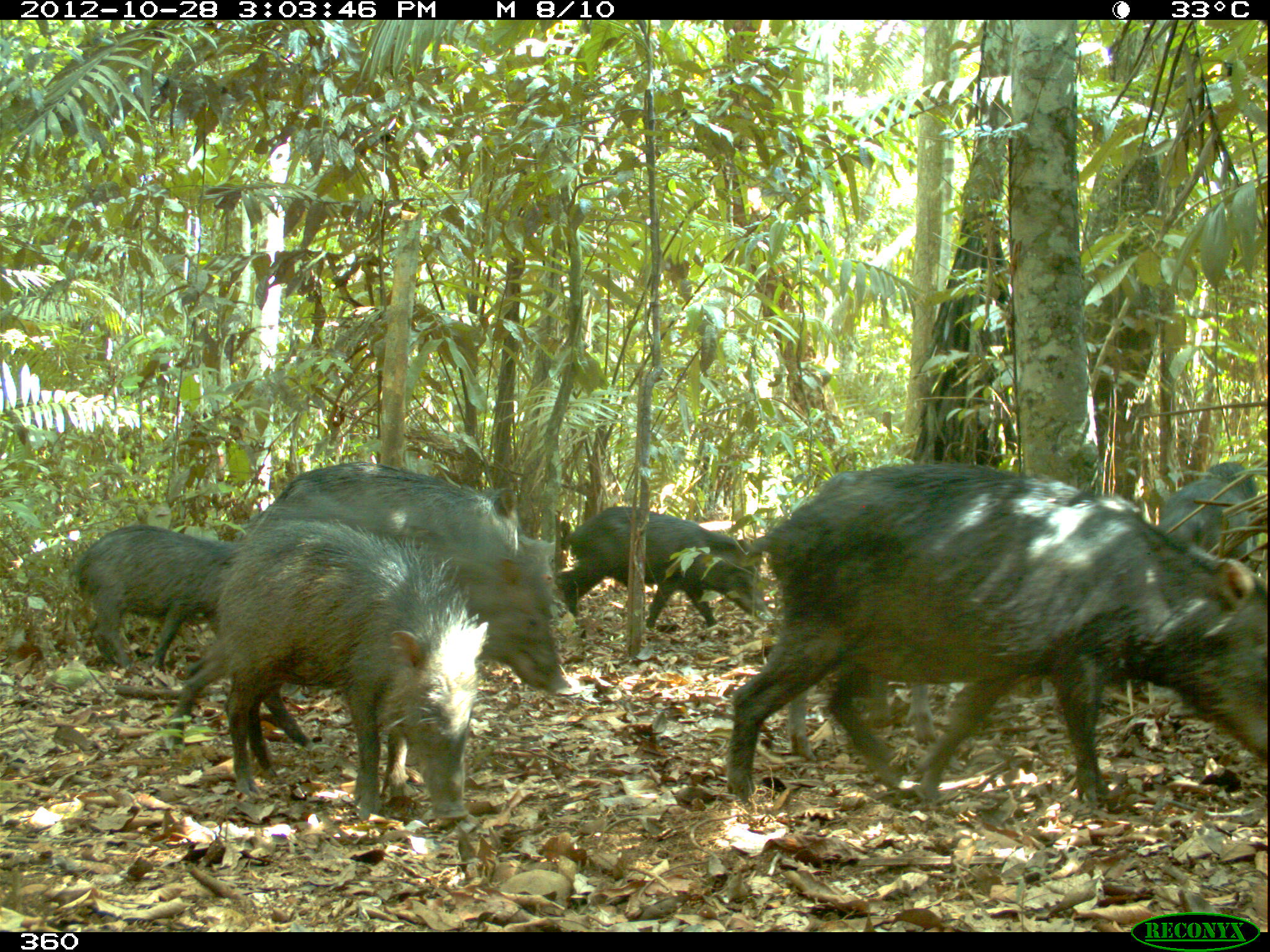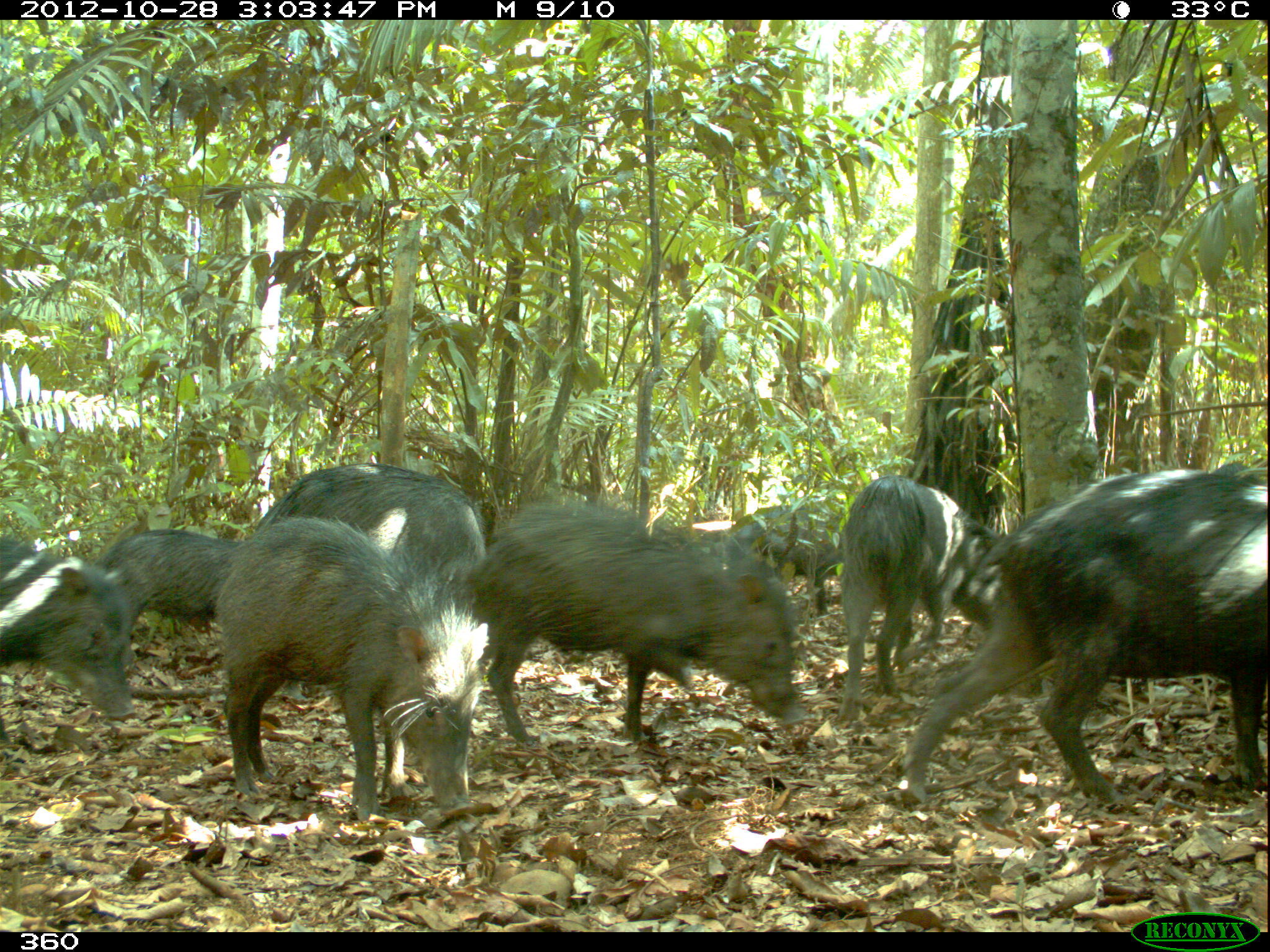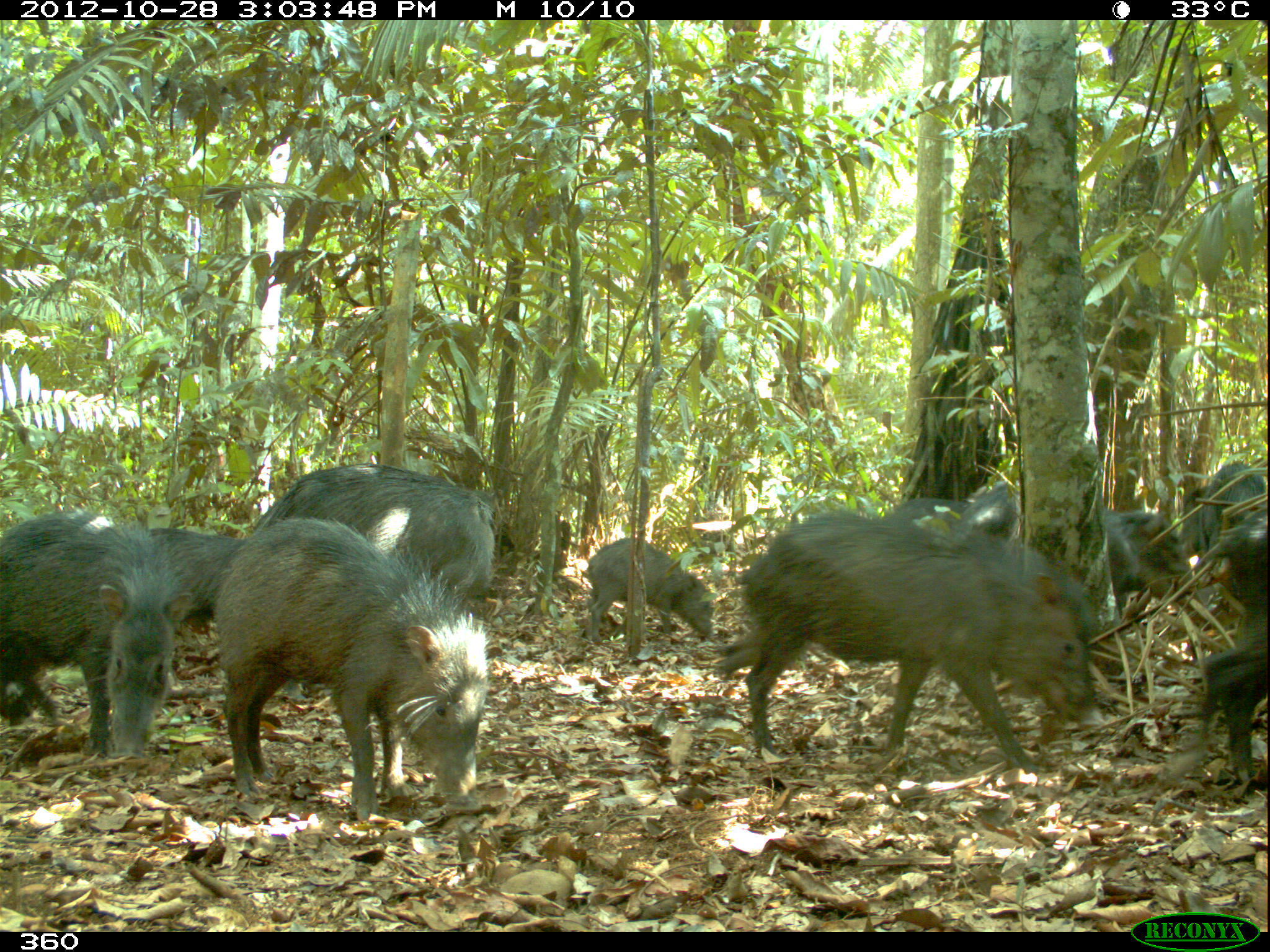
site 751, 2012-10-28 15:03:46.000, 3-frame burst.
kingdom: Animalia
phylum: Chordata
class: Mammalia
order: Artiodactyla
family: Tayassuidae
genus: Tayassu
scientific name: Tayassu pecari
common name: white-lipped peccary